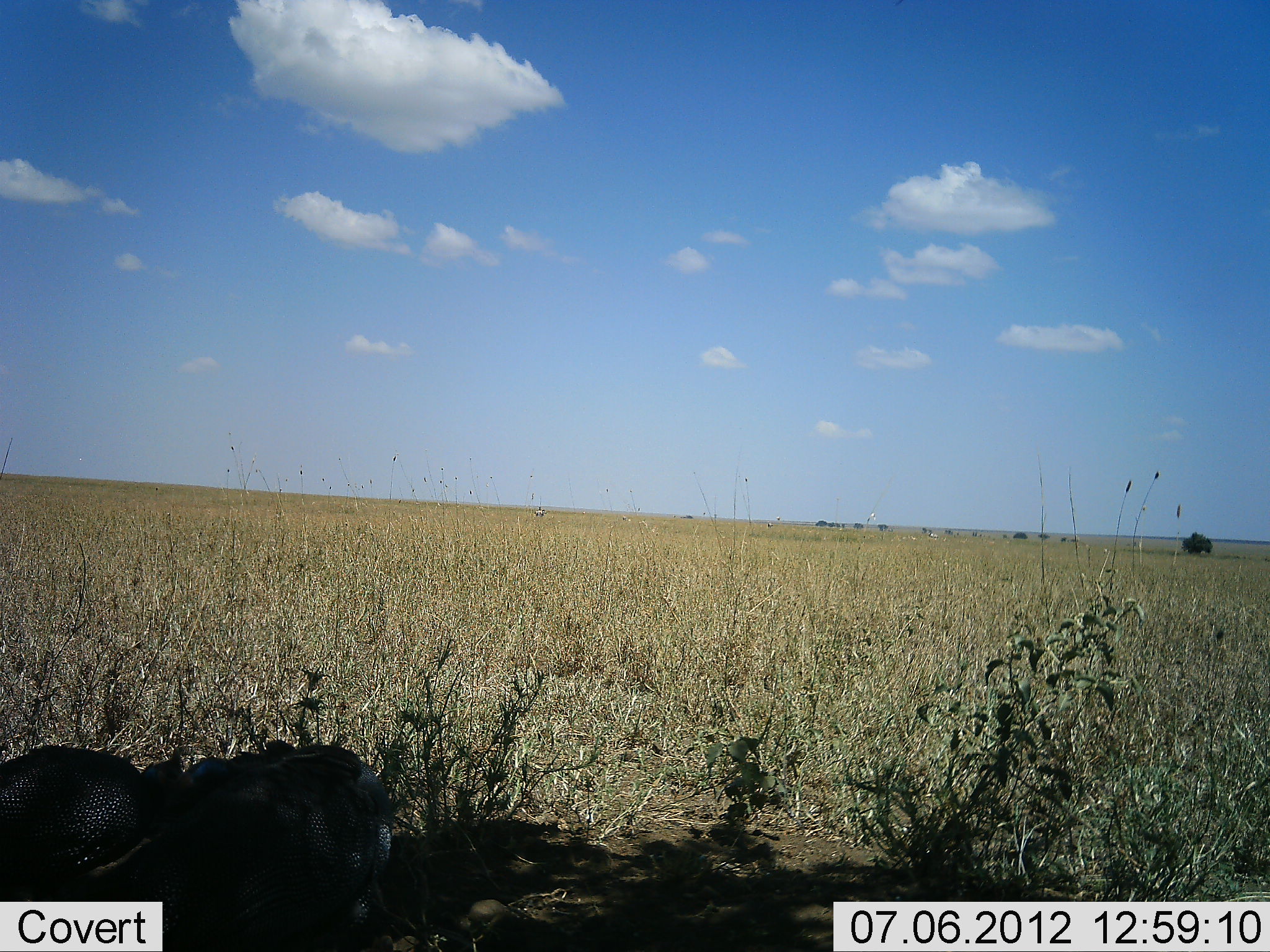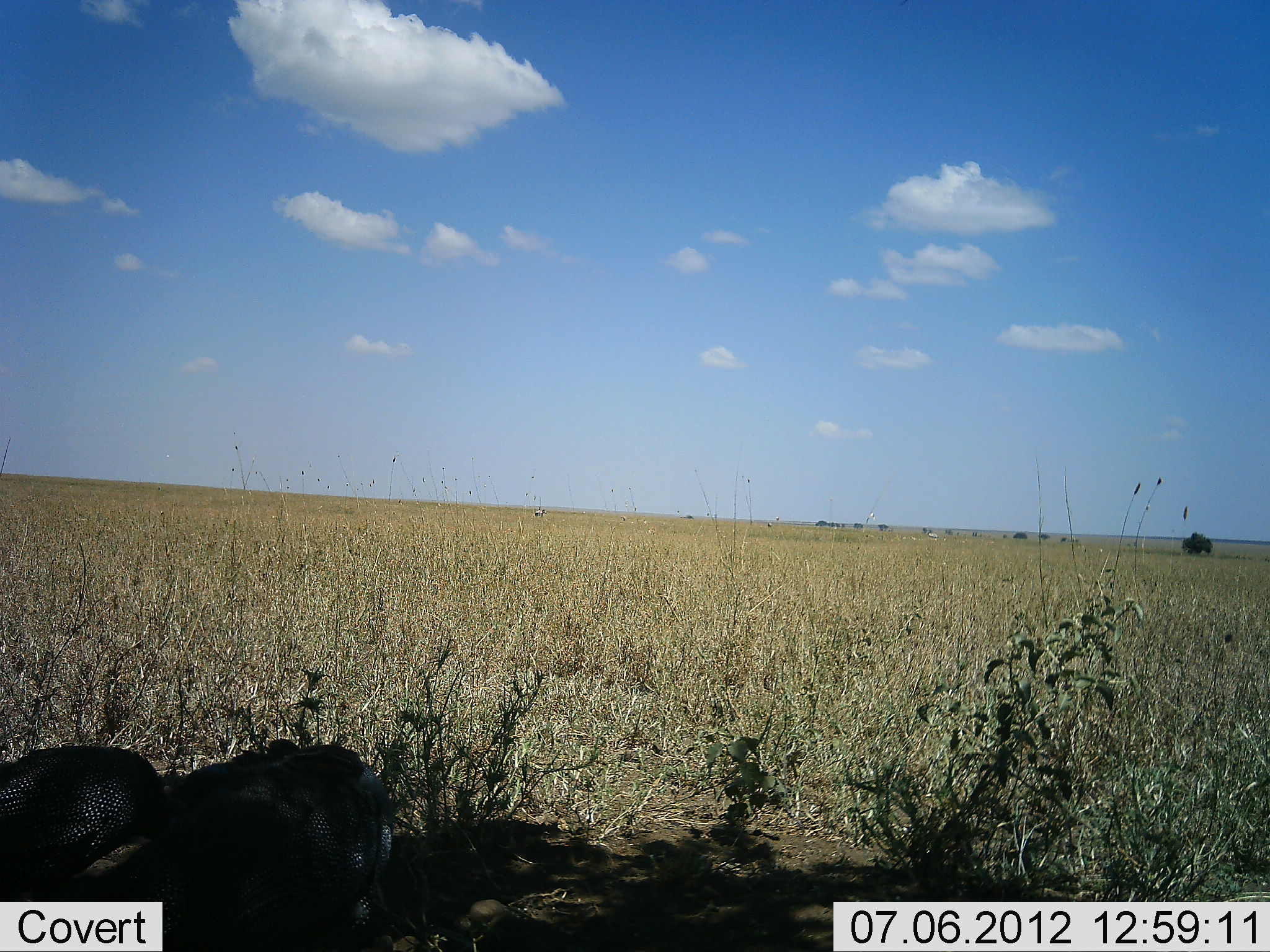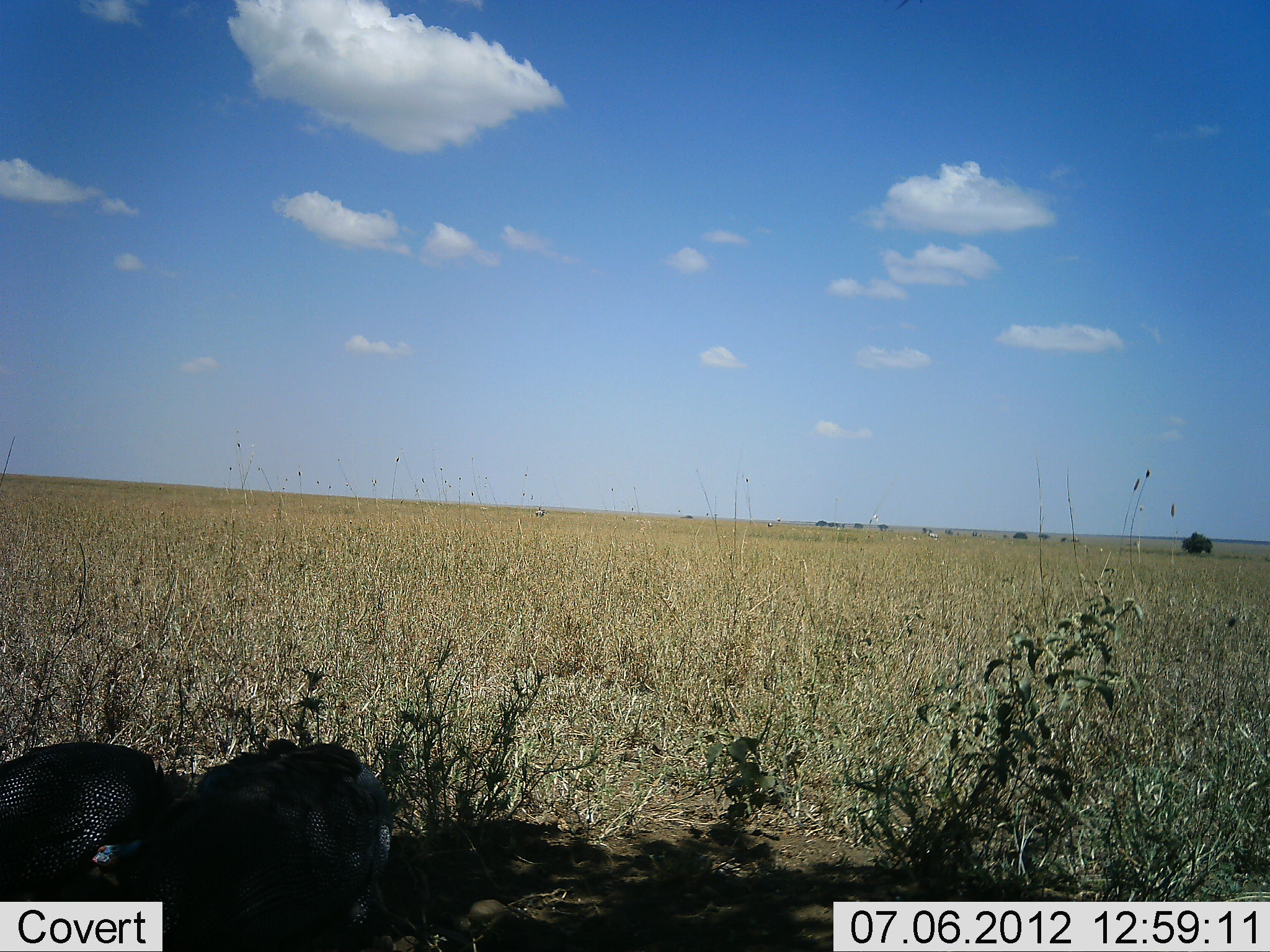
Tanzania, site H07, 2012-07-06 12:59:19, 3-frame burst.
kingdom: Animalia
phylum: Chordata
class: Aves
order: Galliformes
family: Numididae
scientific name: Numididae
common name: guinea fowl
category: guineafowl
Guineafowl (guinea fowl) (Numididae), count 3. Behavior (volunteer vote fractions): standing 80%, resting 20%, moving 0%, interacting 0%. Young present (vote fraction): 0%. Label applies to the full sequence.